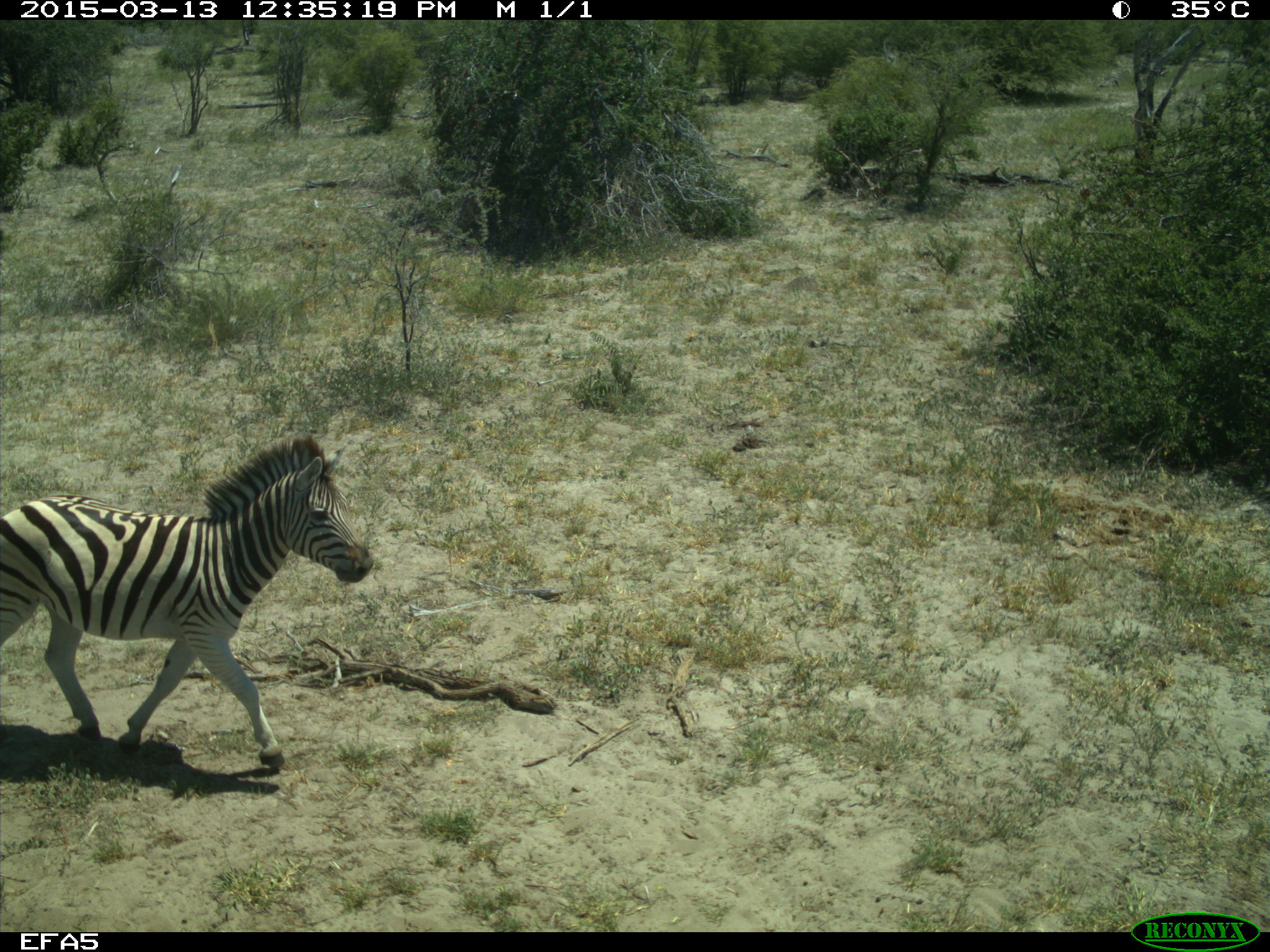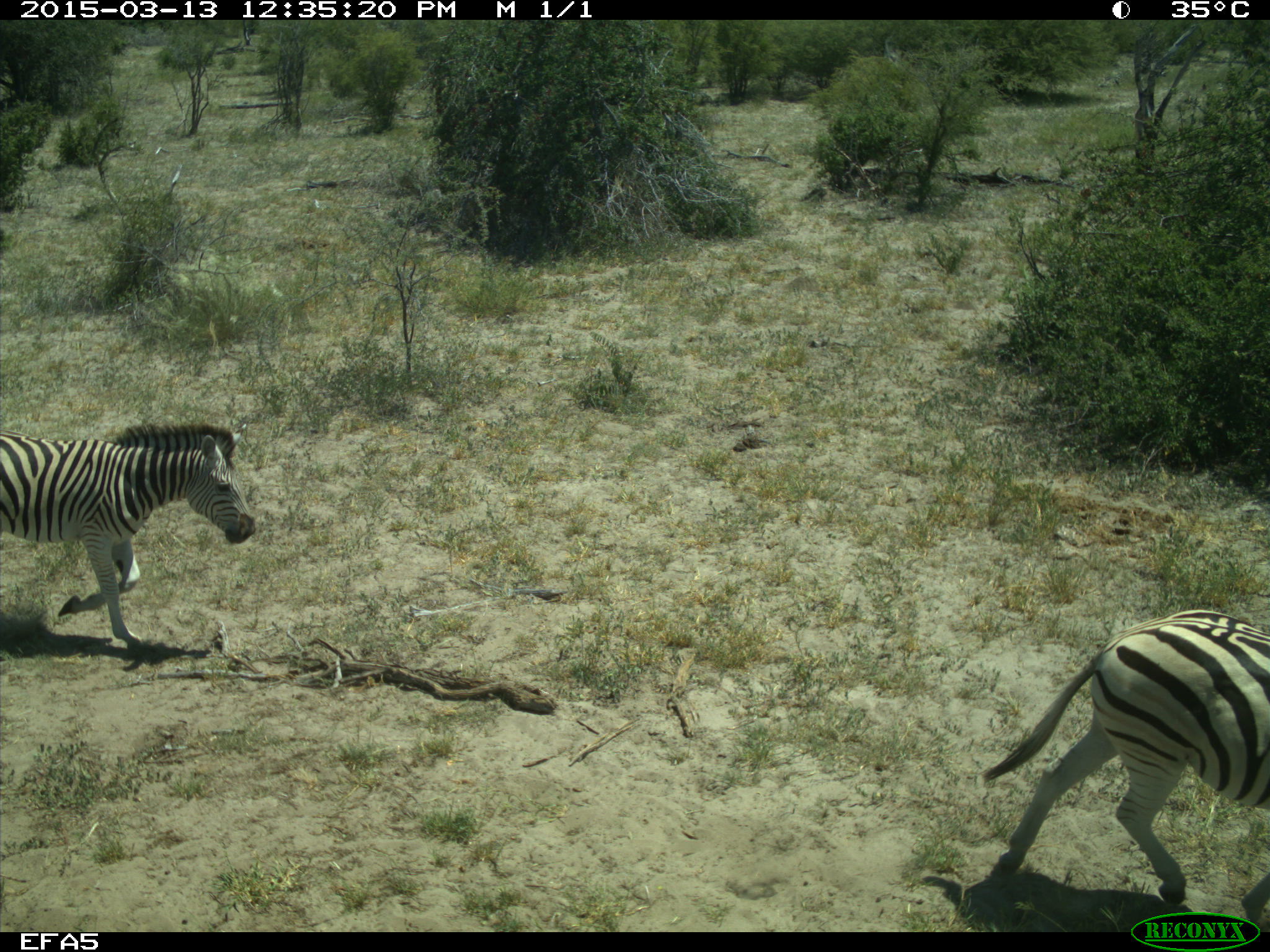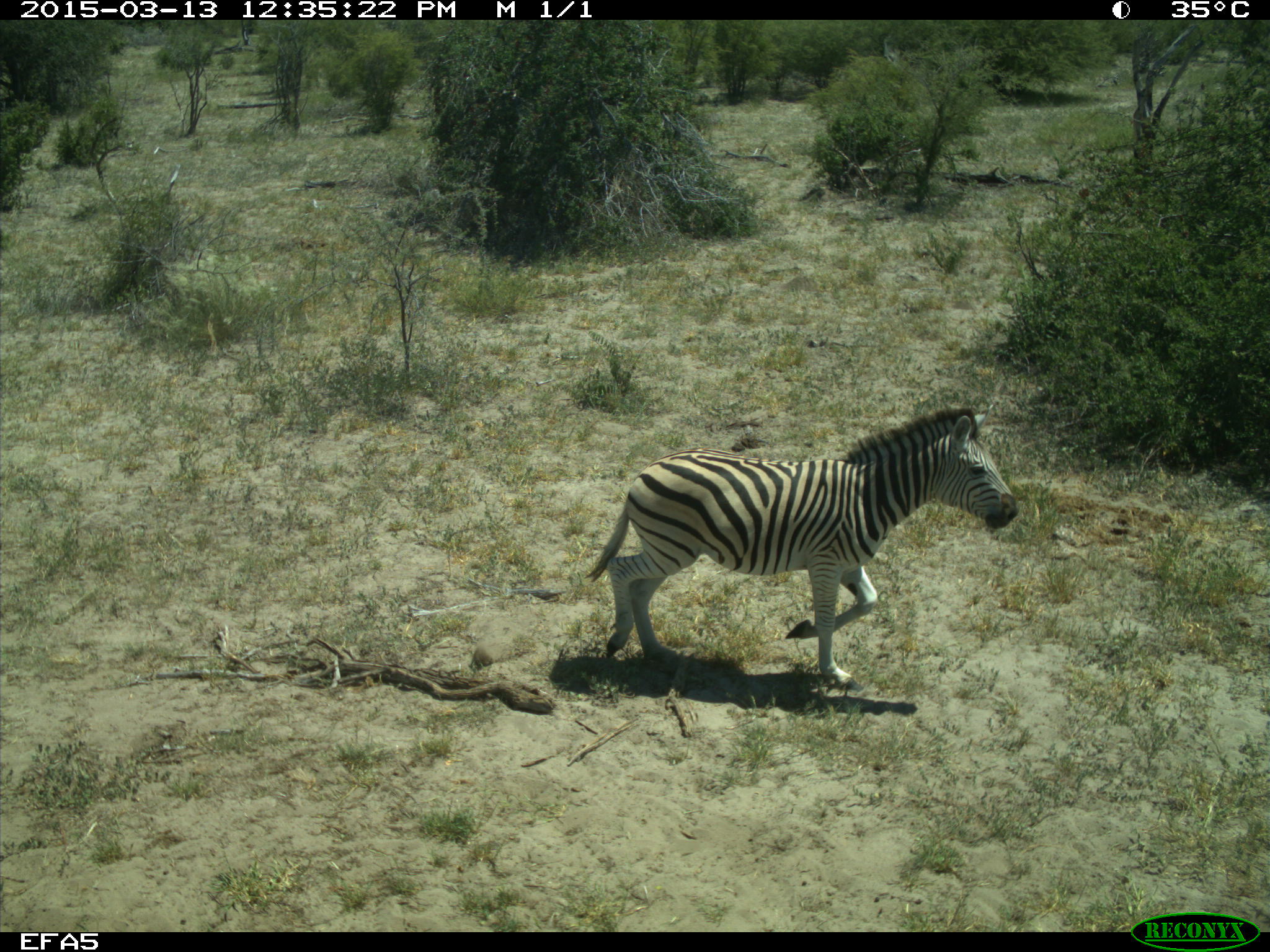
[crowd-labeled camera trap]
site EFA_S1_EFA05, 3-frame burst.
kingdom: Animalia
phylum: Chordata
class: Mammalia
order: Perissodactyla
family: Equidae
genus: Equus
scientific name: Equus quagga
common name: plains zebra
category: zebraplains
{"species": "zebraplains (plains zebra) (Equus quagga)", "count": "2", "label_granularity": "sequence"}